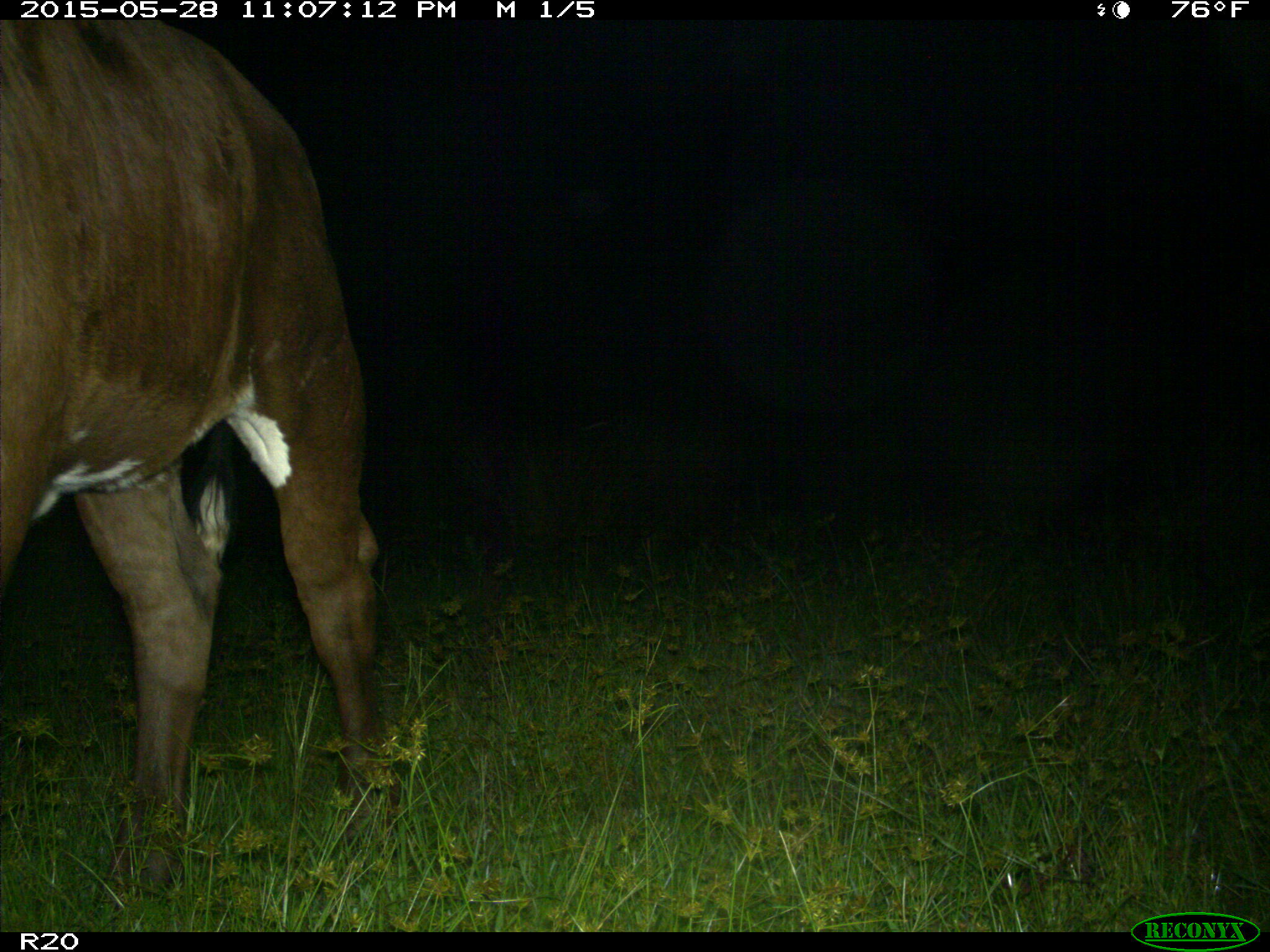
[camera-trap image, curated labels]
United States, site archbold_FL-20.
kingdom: Animalia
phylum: Chordata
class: Mammalia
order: Artiodactyla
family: Bovidae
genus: Bos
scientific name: Bos taurus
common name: domestic cow